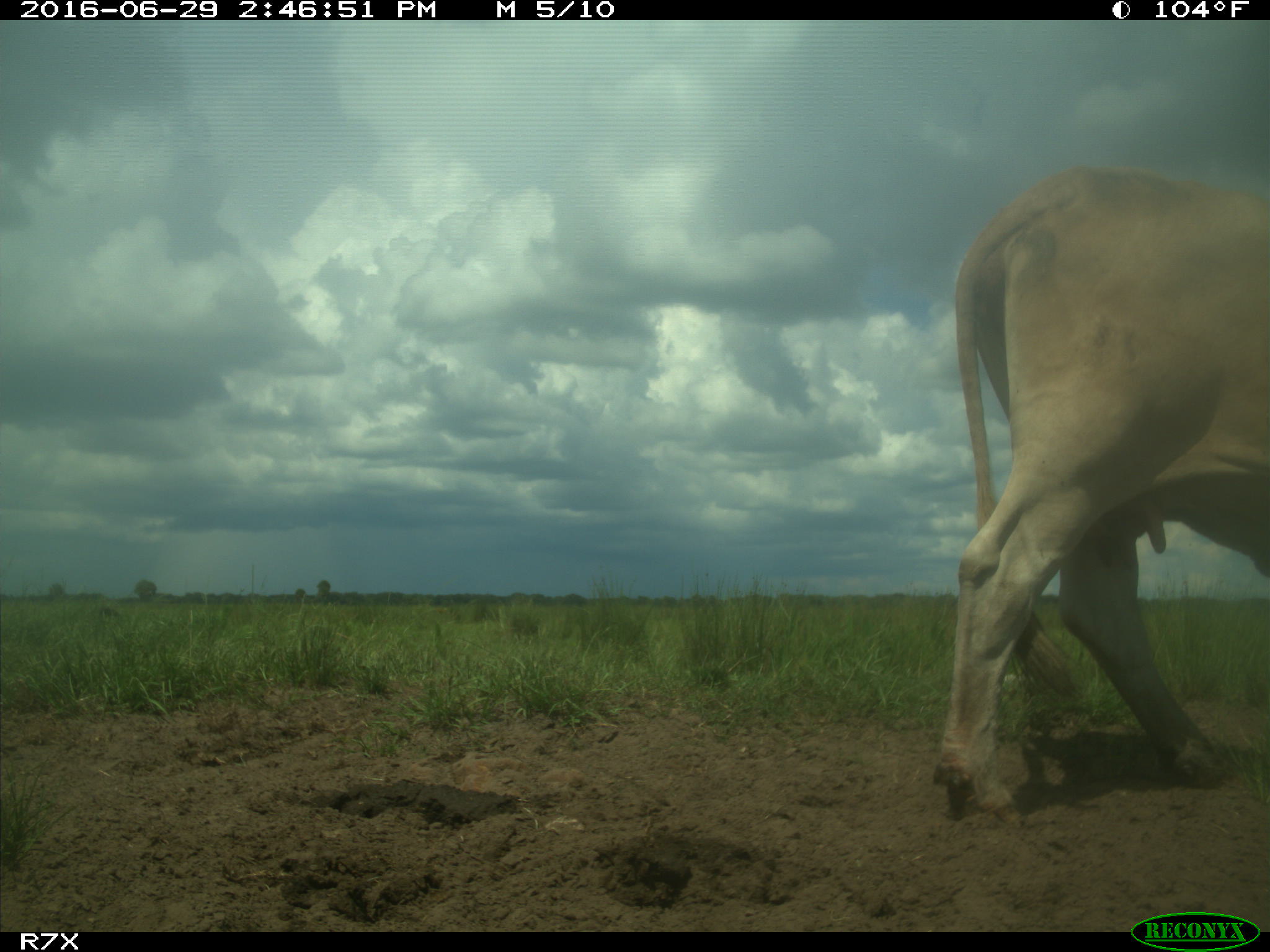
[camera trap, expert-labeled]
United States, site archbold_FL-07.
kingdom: Animalia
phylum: Chordata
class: Mammalia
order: Artiodactyla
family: Bovidae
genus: Bos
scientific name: Bos taurus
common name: domestic cow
Bos taurus (domestic cow).